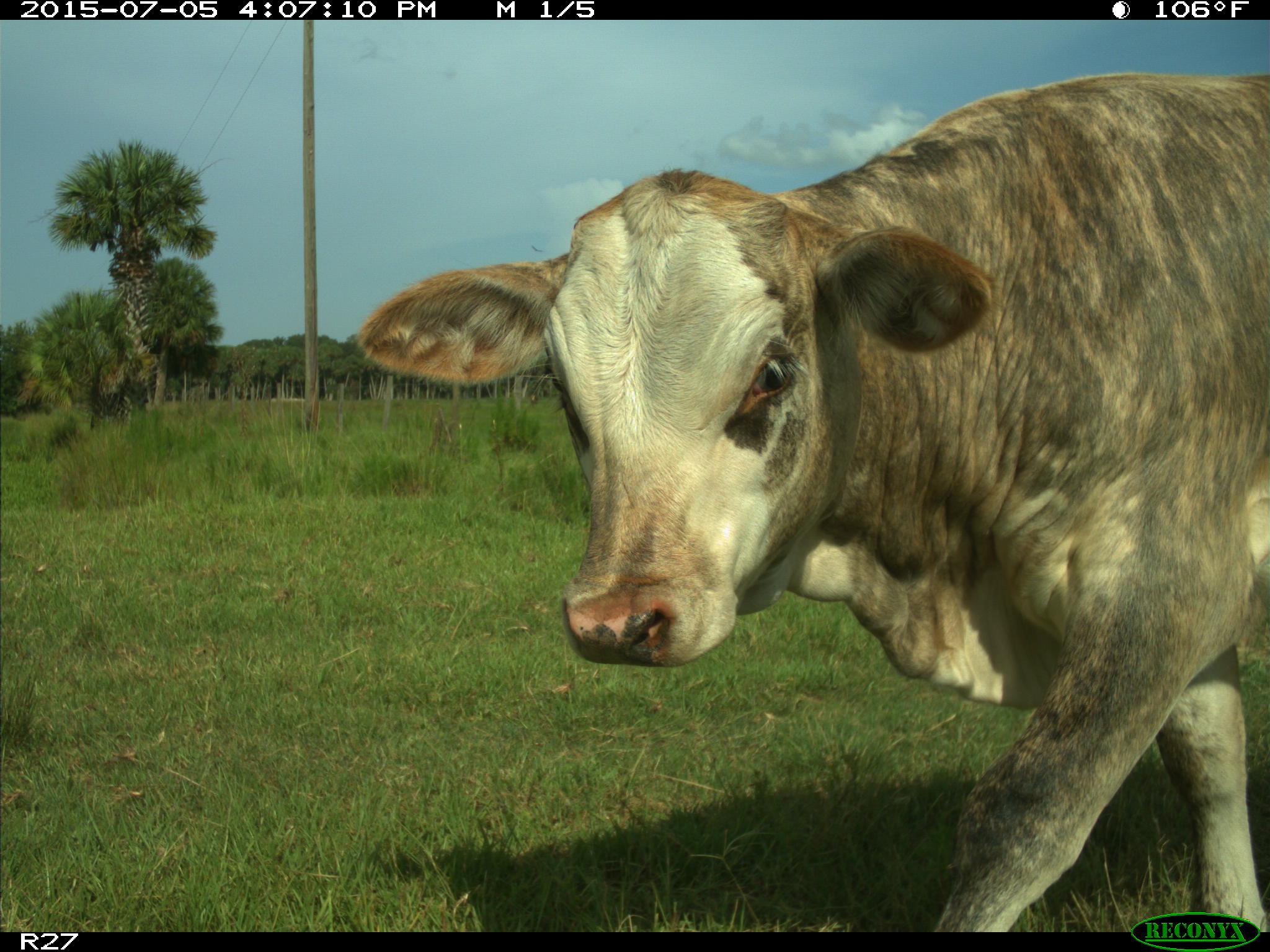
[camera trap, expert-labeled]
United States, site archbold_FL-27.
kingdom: Animalia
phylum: Chordata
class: Mammalia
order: Artiodactyla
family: Bovidae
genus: Bos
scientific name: Bos taurus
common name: domestic cow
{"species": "Bos taurus (domestic cow)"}